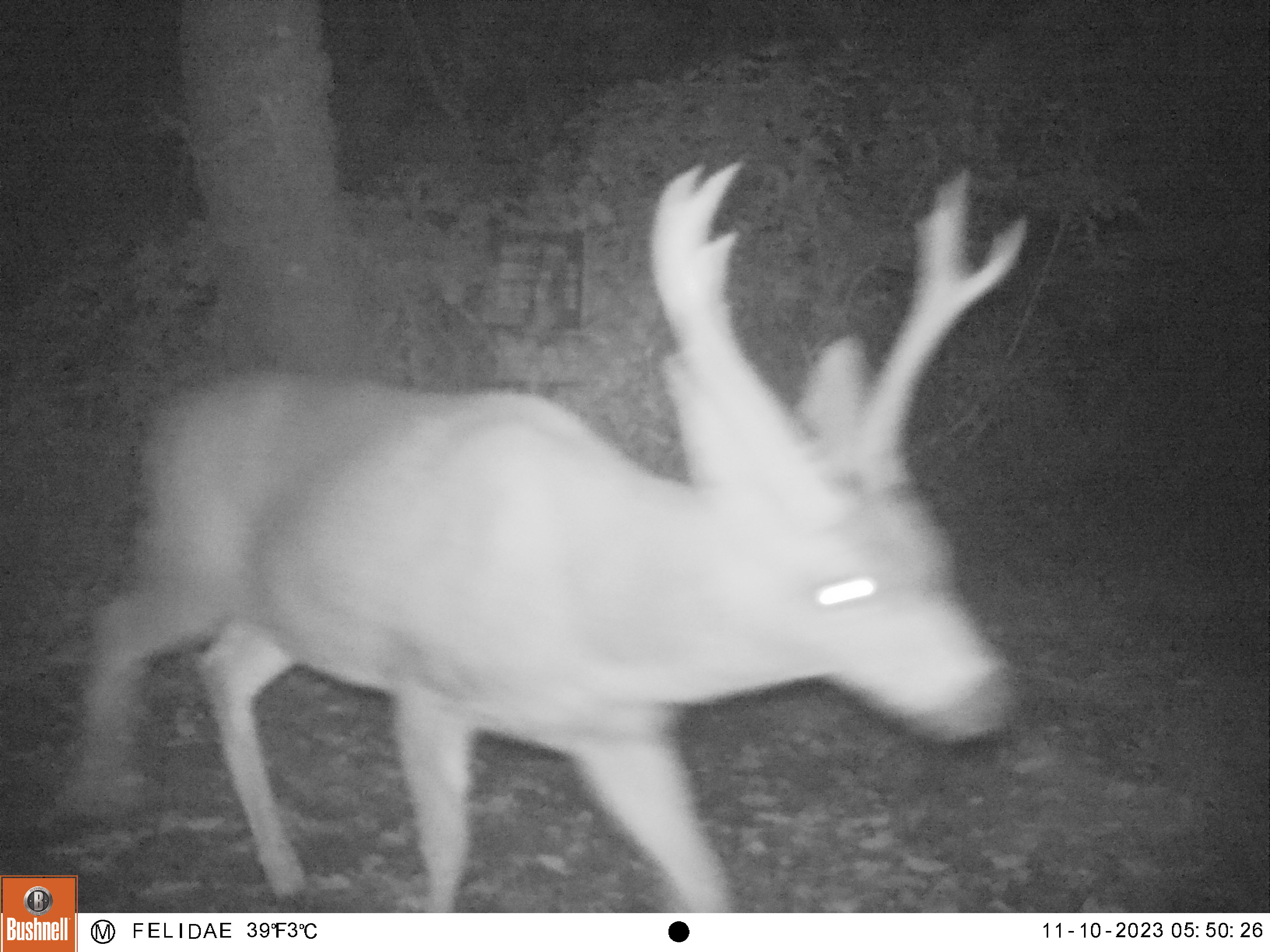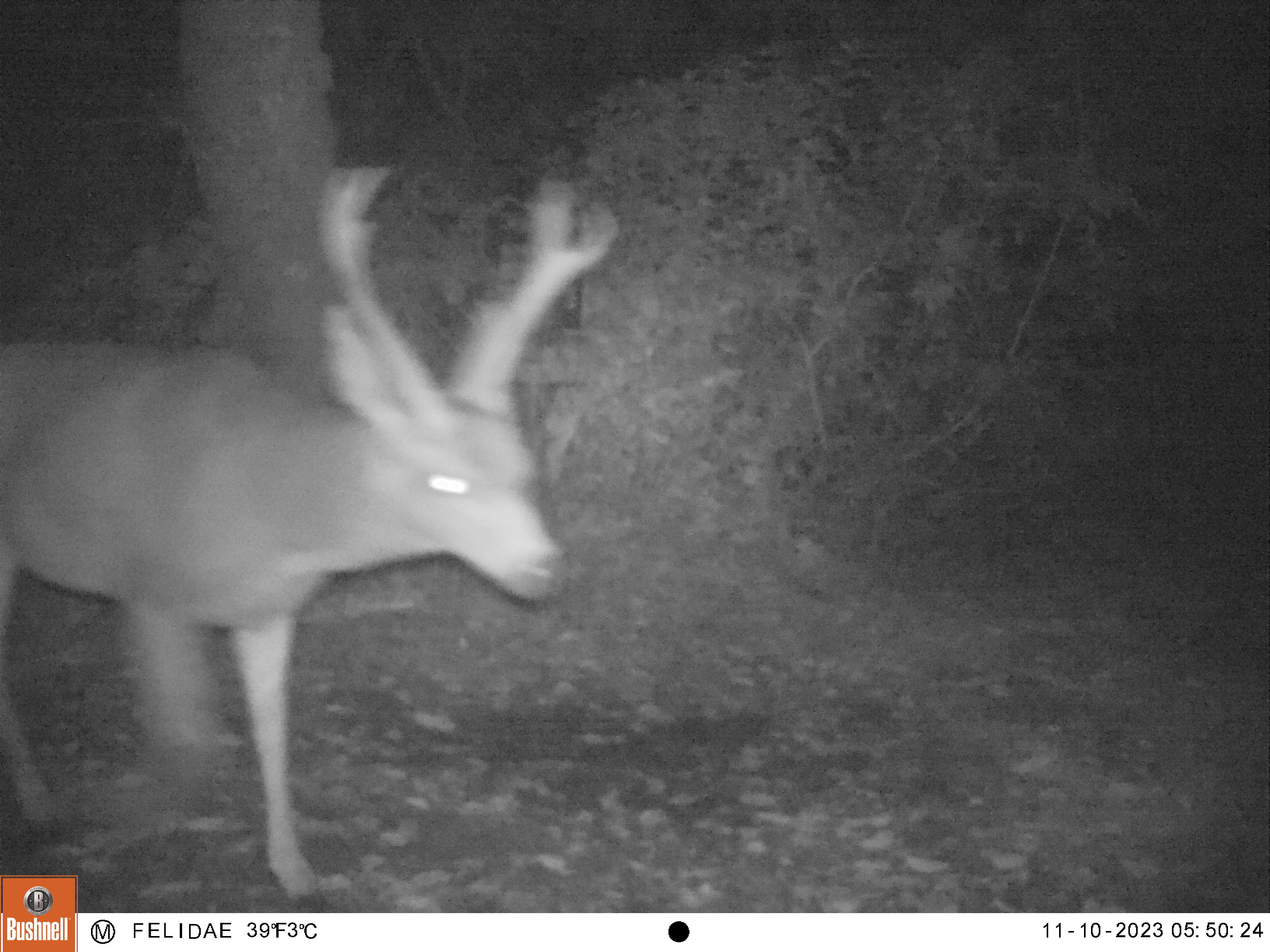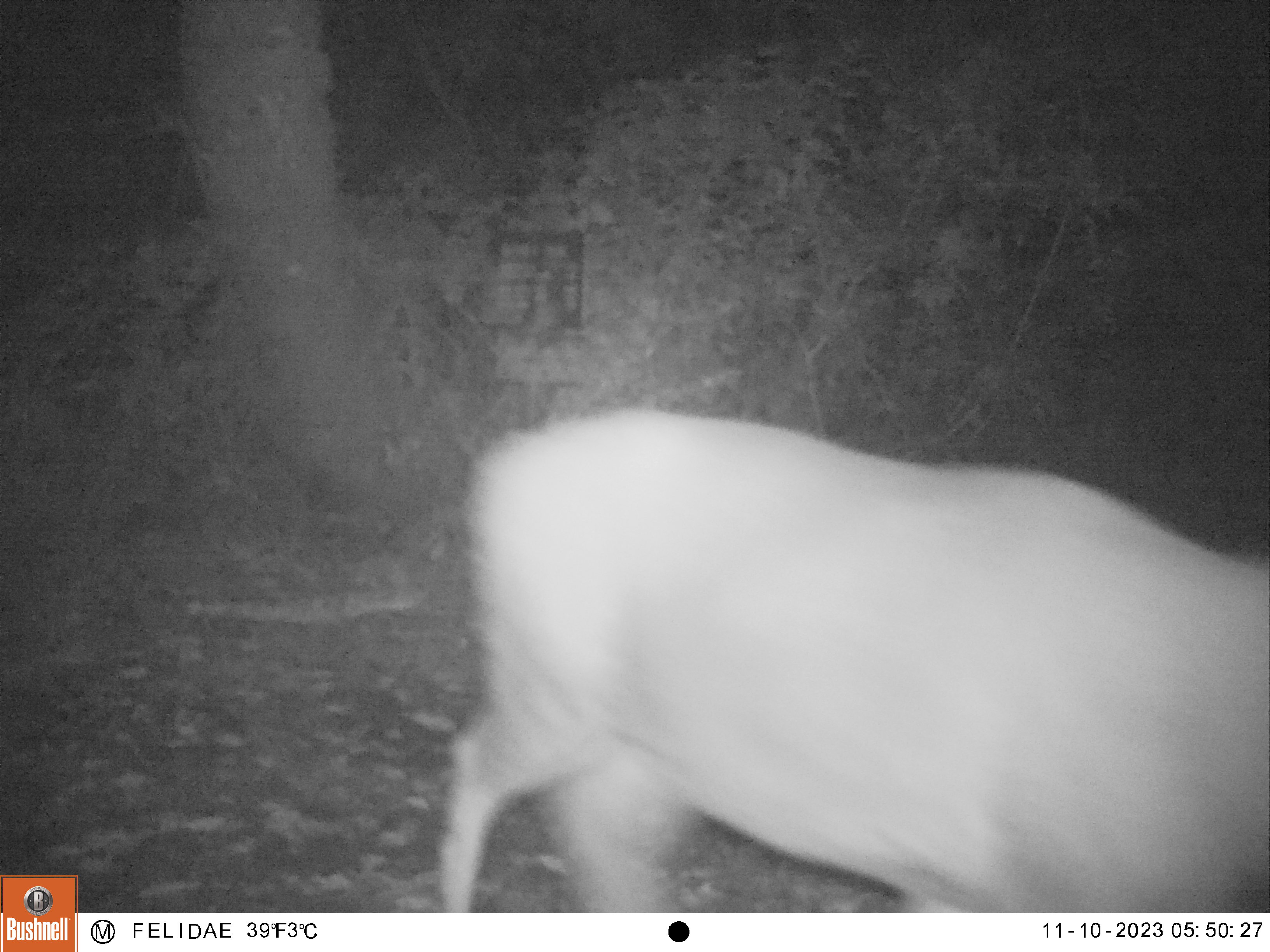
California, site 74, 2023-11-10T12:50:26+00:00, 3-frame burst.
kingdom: Animalia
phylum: Chordata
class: Mammalia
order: Artiodactyla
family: Cervidae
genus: Odocoileus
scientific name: Odocoileus hemionus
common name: mule deer